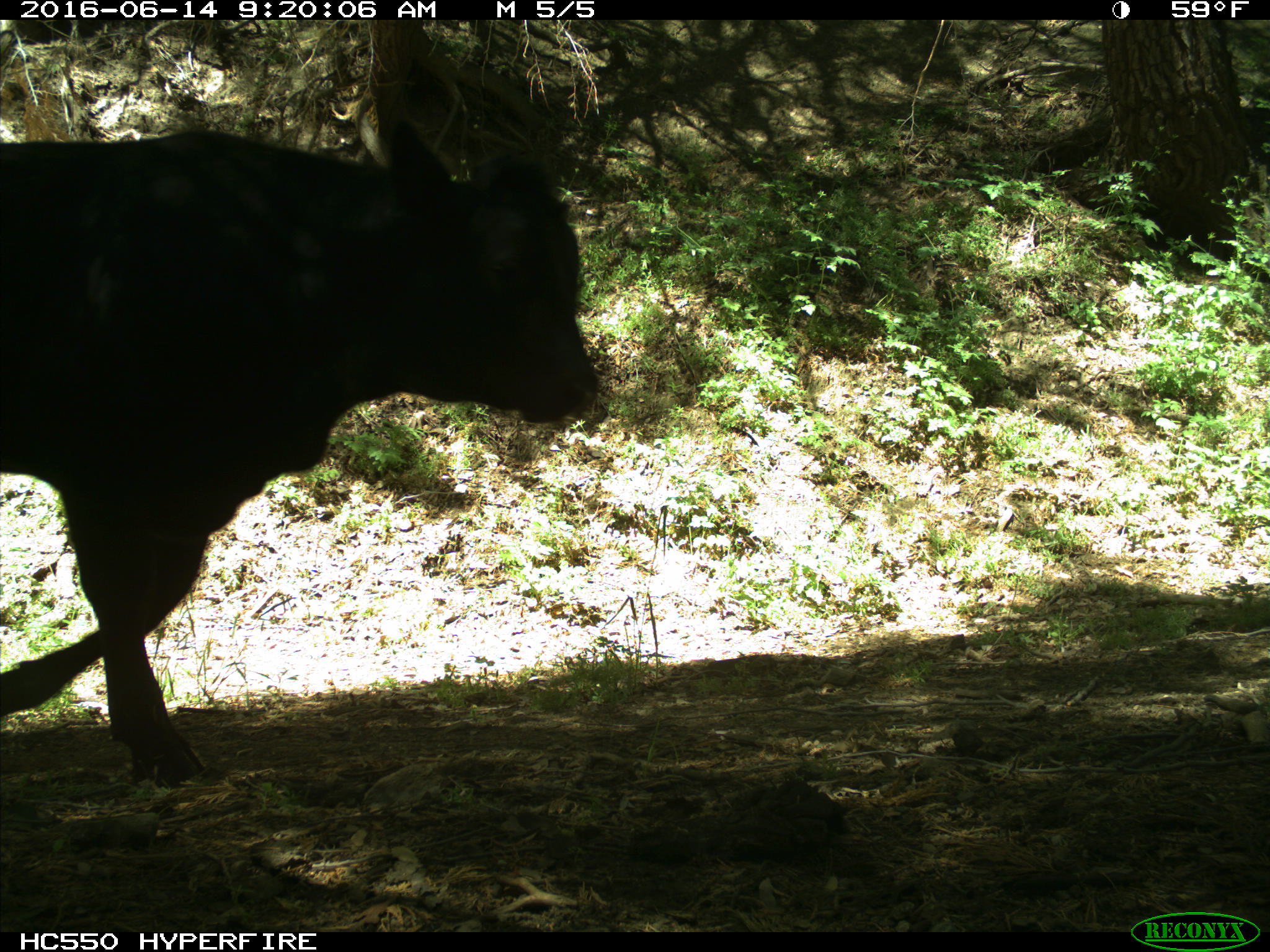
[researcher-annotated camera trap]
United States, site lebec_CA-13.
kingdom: Animalia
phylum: Chordata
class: Mammalia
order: Artiodactyla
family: Bovidae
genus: Bos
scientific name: Bos taurus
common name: domestic cow